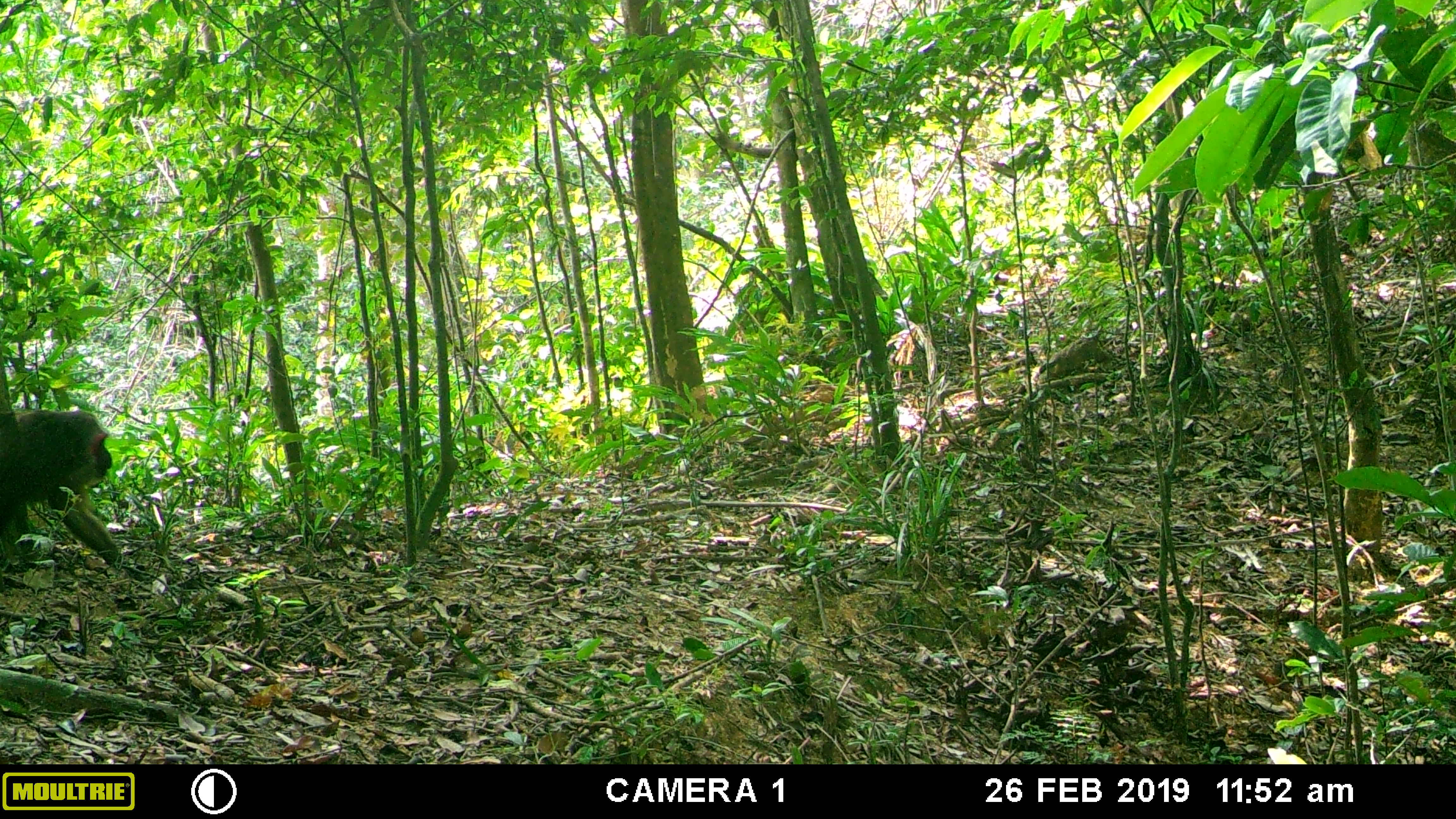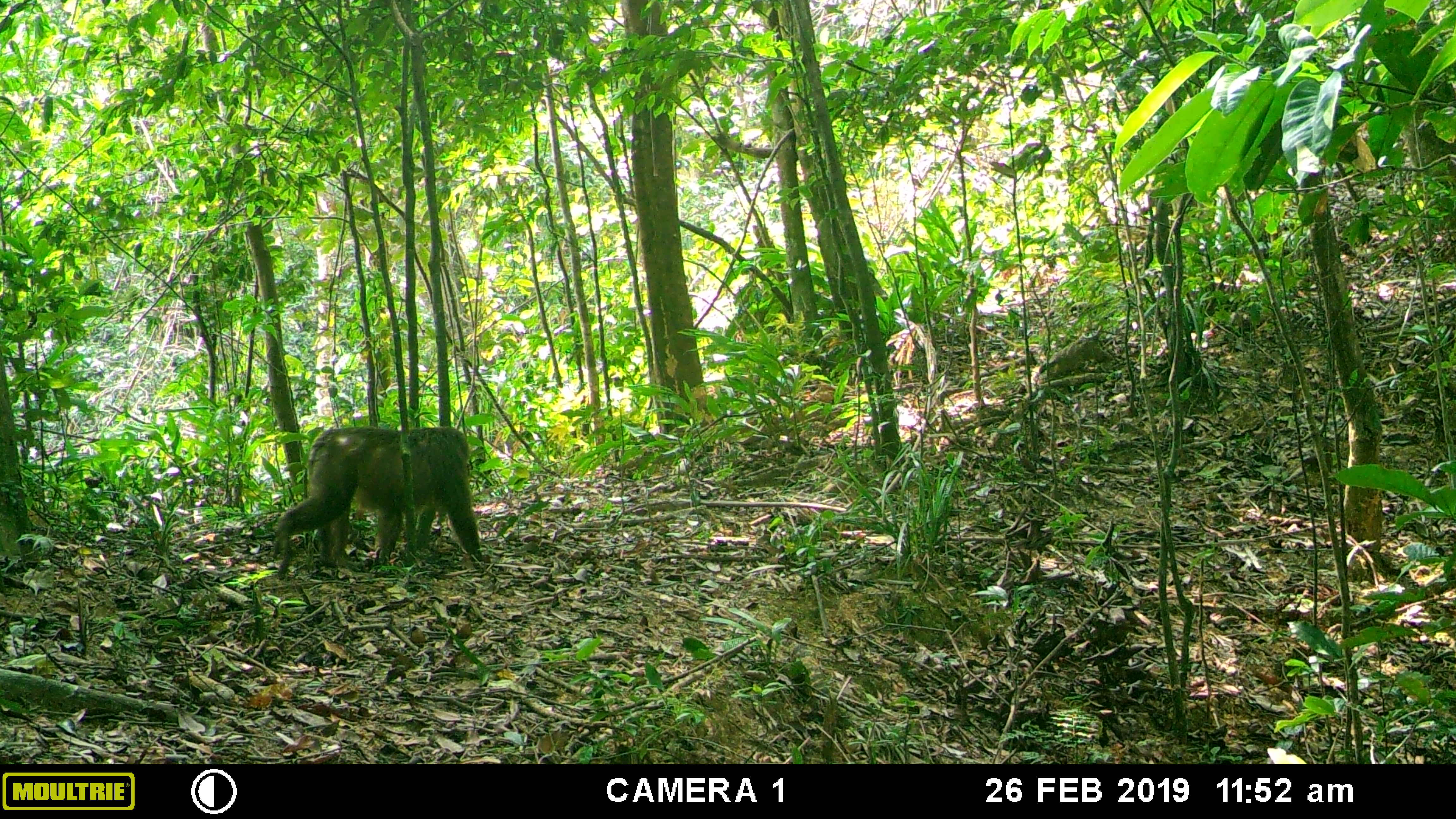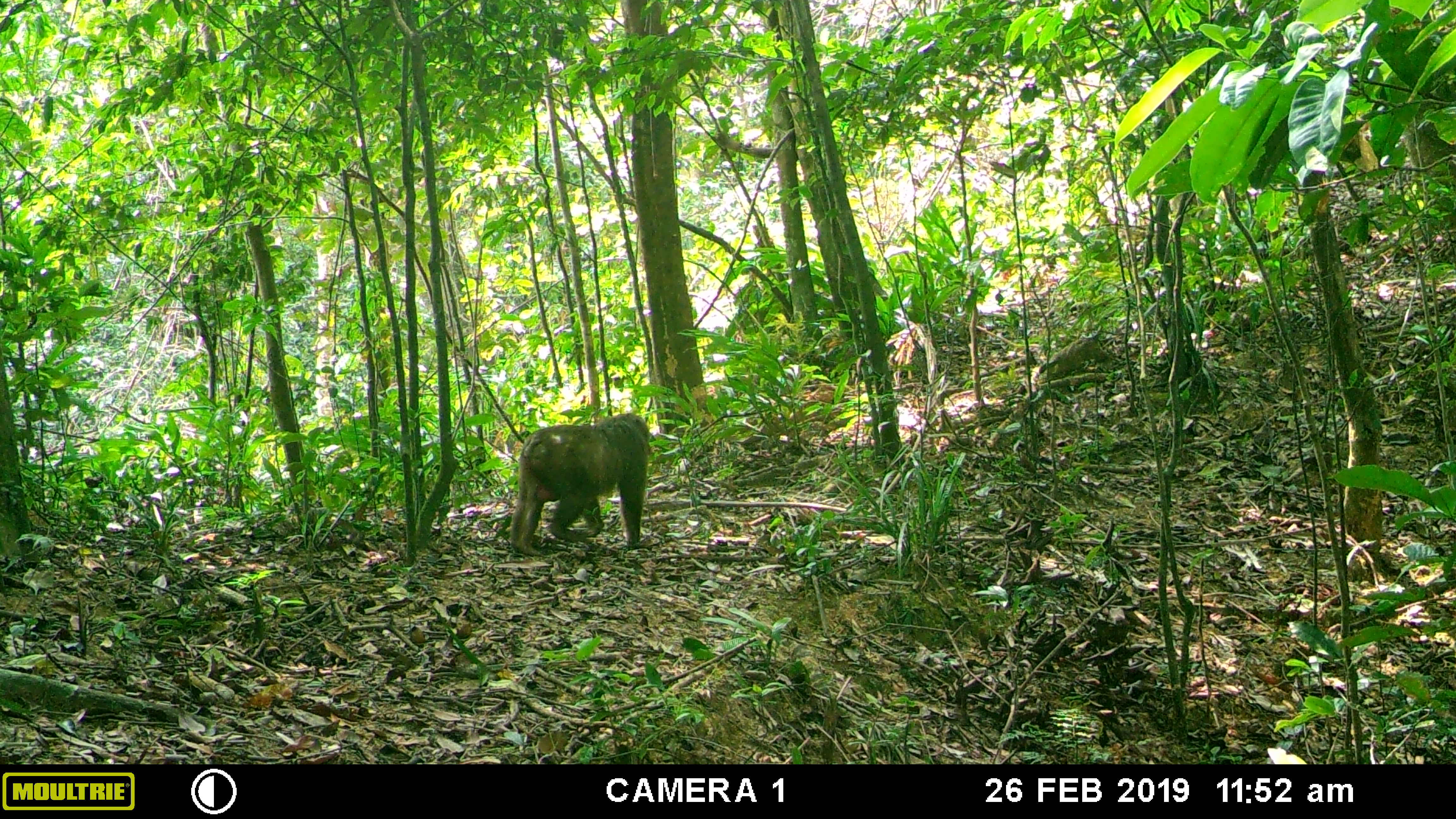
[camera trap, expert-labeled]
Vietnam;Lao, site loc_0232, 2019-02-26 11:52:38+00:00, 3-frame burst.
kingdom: Animalia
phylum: Chordata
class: Mammalia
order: Primates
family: Cercopithecidae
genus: Macaca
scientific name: Macaca arctoides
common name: stump-tailed macaque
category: stump tailed macaque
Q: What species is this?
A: Stump tailed macaque (stump-tailed macaque) (Macaca arctoides).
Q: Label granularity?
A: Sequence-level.